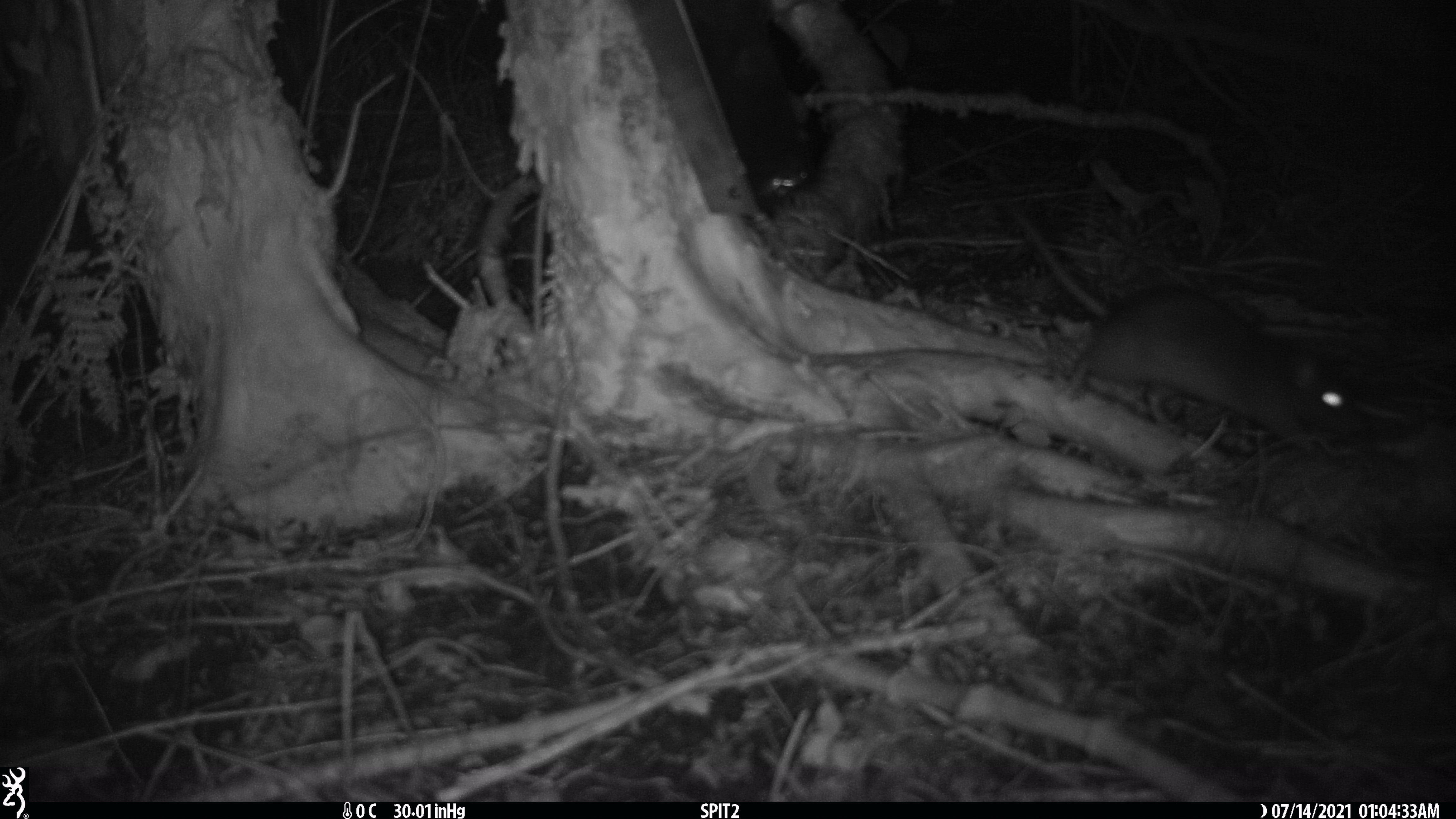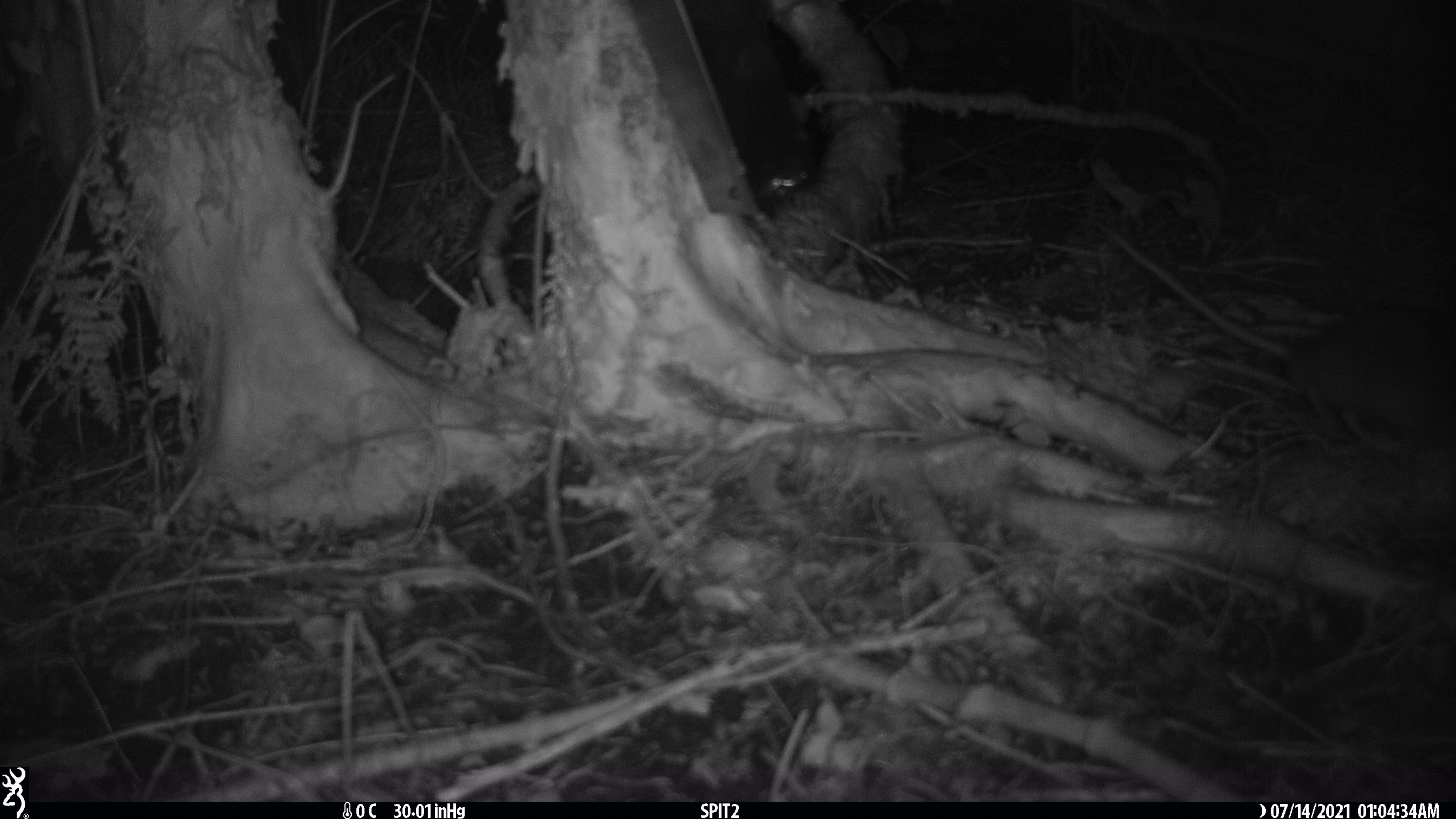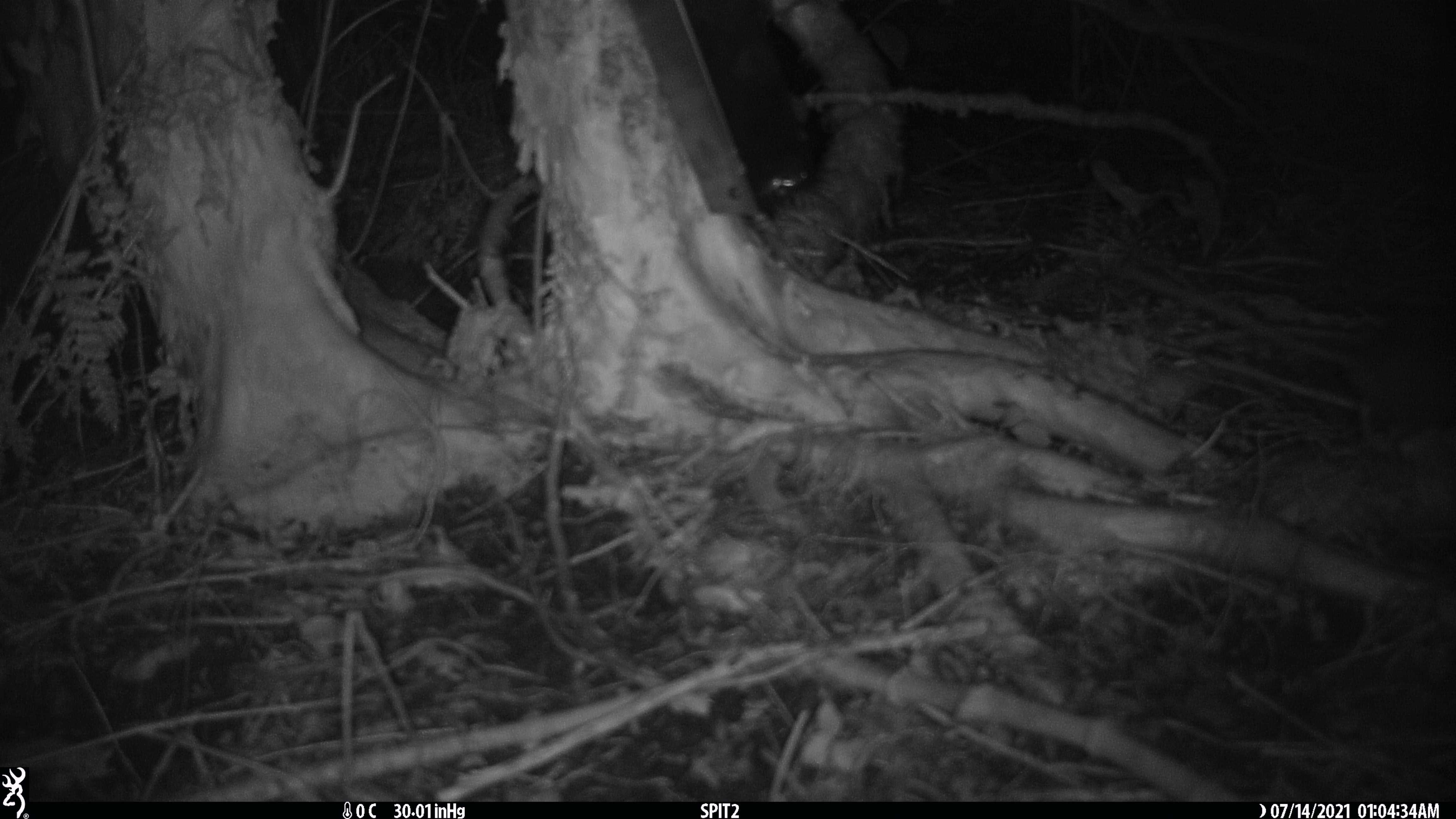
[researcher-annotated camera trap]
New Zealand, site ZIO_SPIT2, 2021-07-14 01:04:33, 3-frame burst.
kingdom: Animalia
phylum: Chordata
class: Mammalia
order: Rodentia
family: Muridae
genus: Rattus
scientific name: Rattus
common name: rat